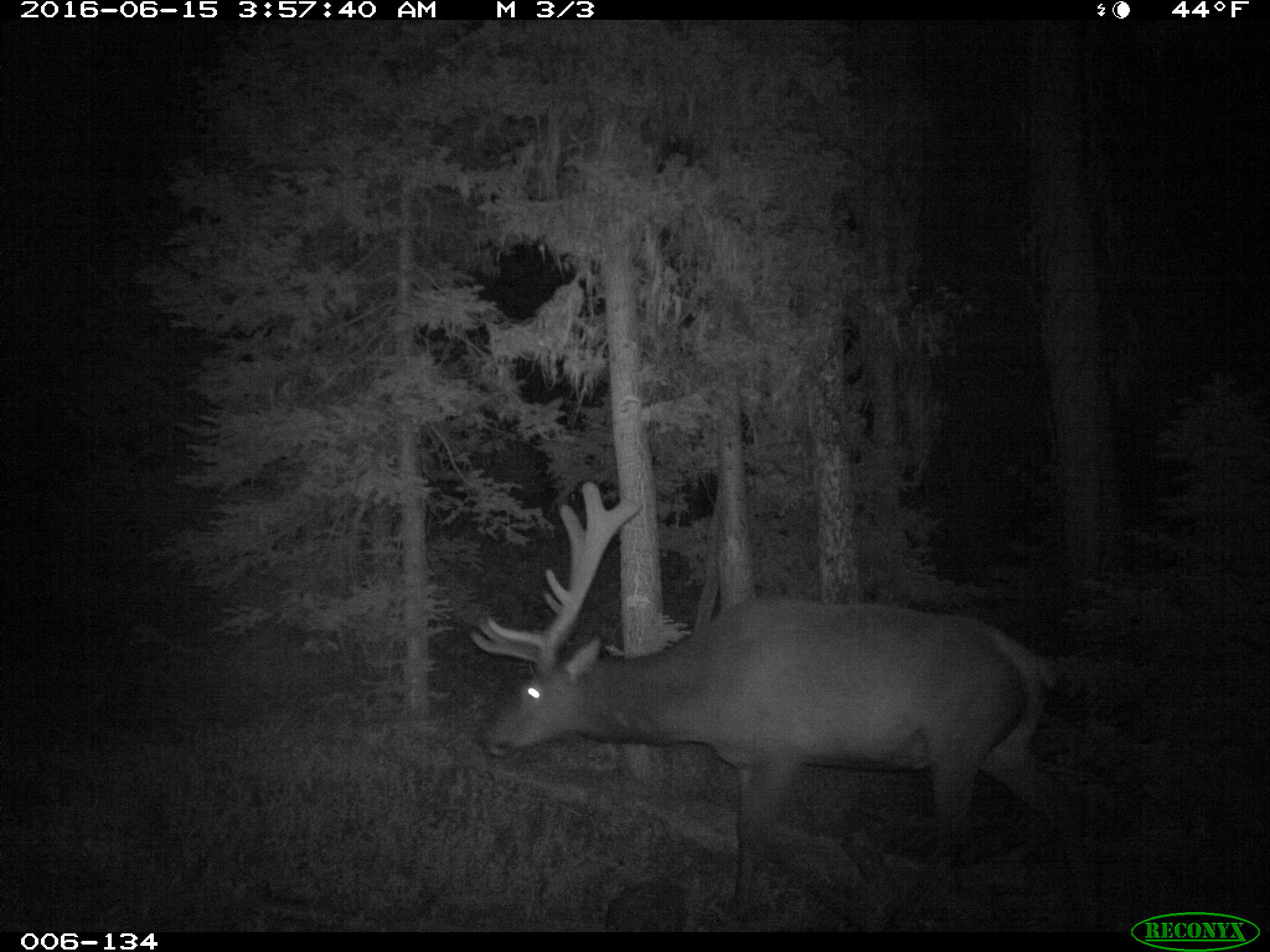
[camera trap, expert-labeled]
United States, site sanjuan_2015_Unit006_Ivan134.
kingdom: Animalia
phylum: Chordata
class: Mammalia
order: Artiodactyla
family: Cervidae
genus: Cervus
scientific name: Cervus elaphus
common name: red deer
Cervus elaphus (red deer).